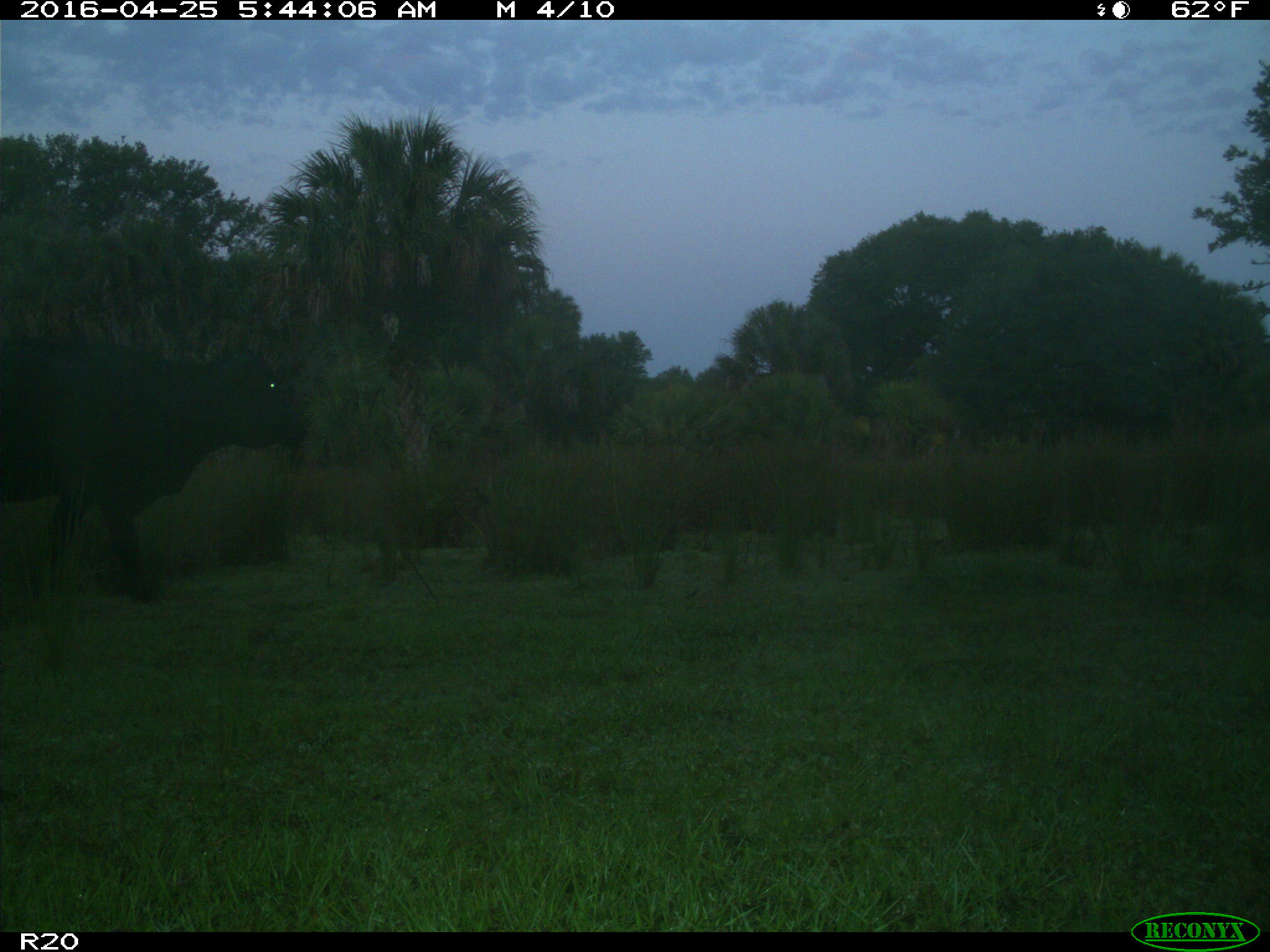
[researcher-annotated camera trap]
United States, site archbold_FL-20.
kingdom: Animalia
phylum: Chordata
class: Mammalia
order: Artiodactyla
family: Bovidae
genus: Bos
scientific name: Bos taurus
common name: domestic cow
Bos taurus (domestic cow).